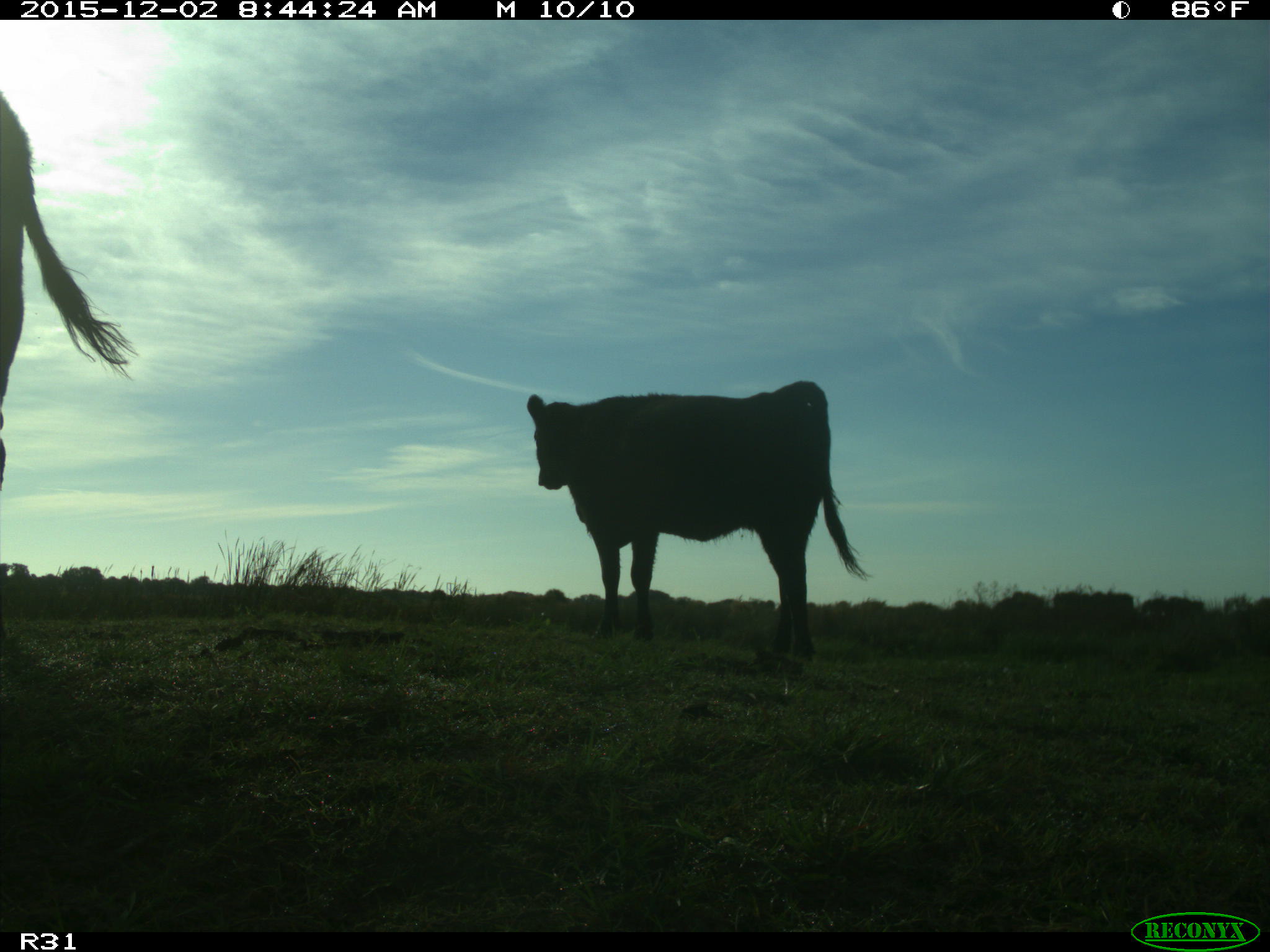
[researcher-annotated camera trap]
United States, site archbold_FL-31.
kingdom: Animalia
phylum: Chordata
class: Mammalia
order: Artiodactyla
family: Bovidae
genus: Bos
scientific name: Bos taurus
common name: domestic cow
Bos taurus (domestic cow).